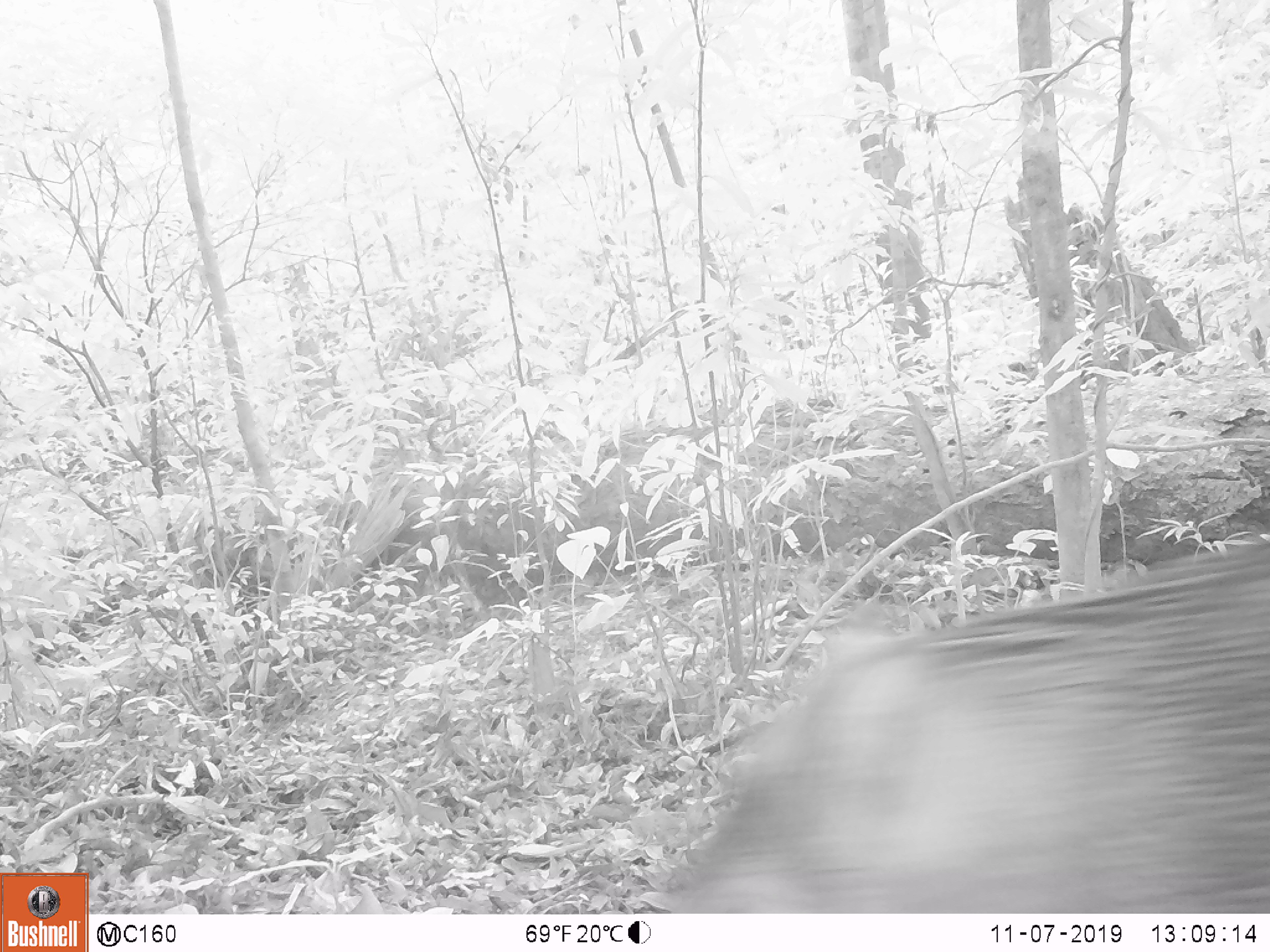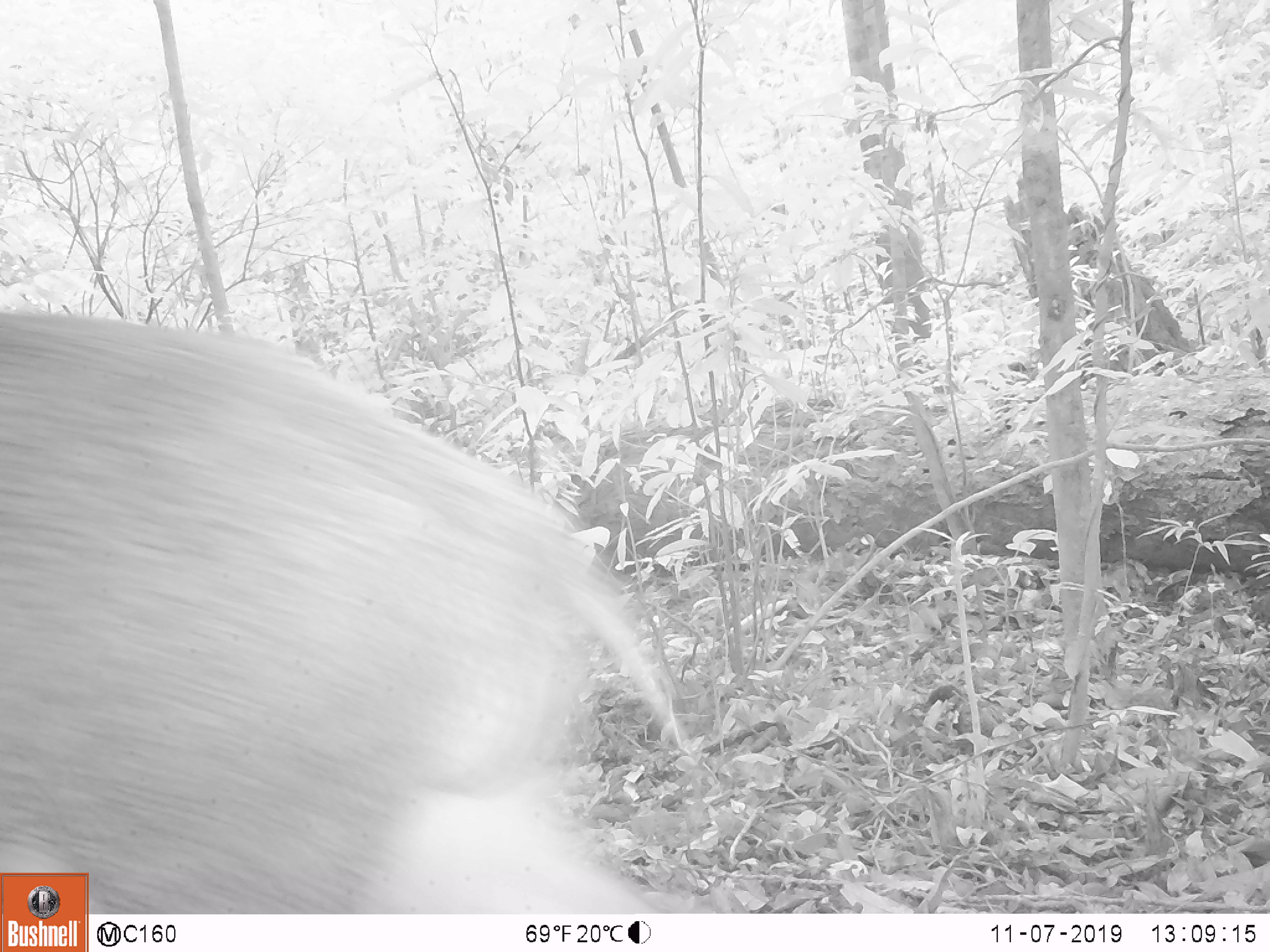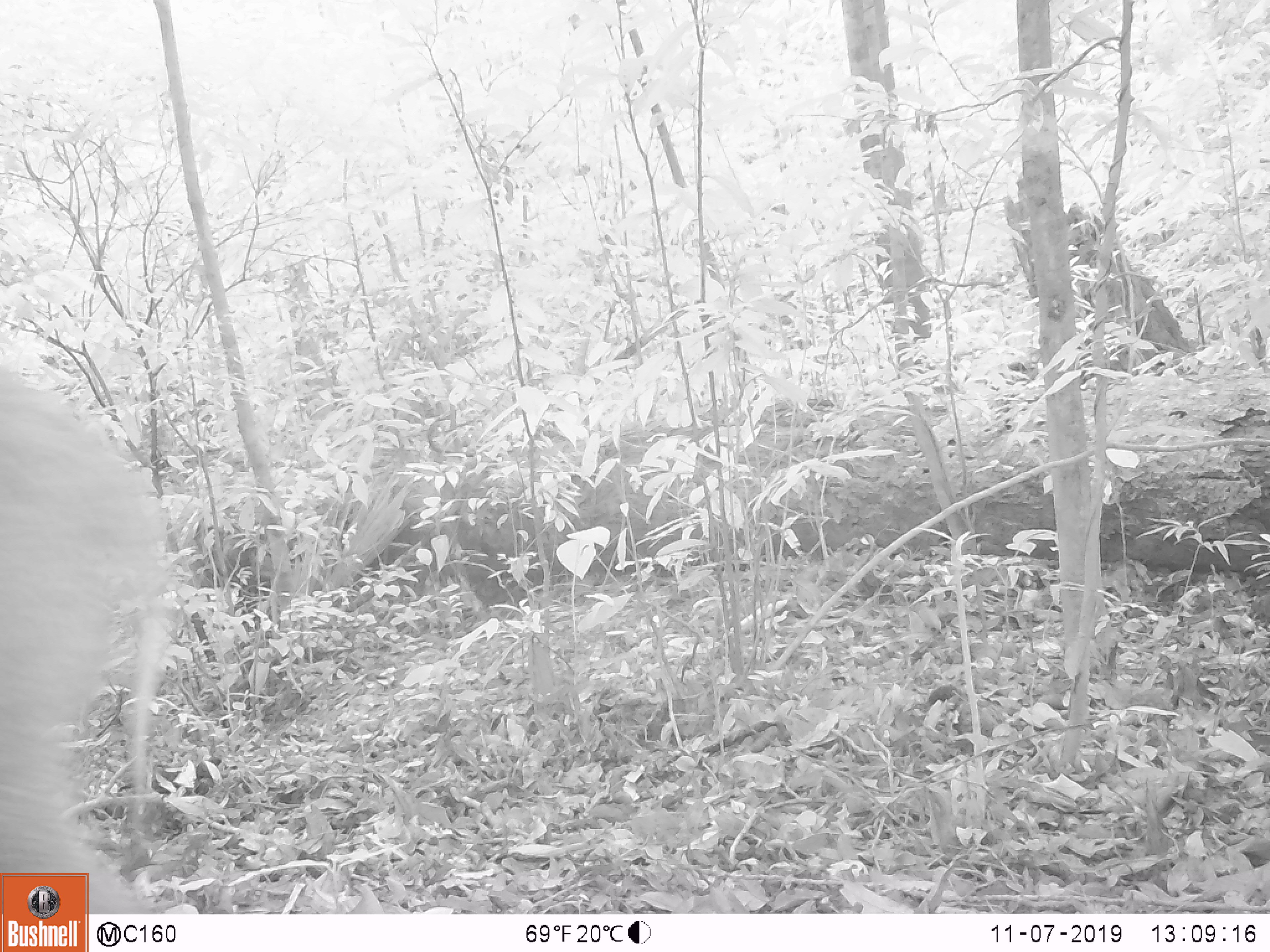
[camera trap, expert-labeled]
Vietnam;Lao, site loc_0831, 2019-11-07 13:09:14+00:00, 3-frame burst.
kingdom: Animalia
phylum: Chordata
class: Mammalia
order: Artiodactyla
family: Suidae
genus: Sus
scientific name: Sus scrofa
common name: eurasian wild pig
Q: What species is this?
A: Eurasian wild pig (Sus scrofa).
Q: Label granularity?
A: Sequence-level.